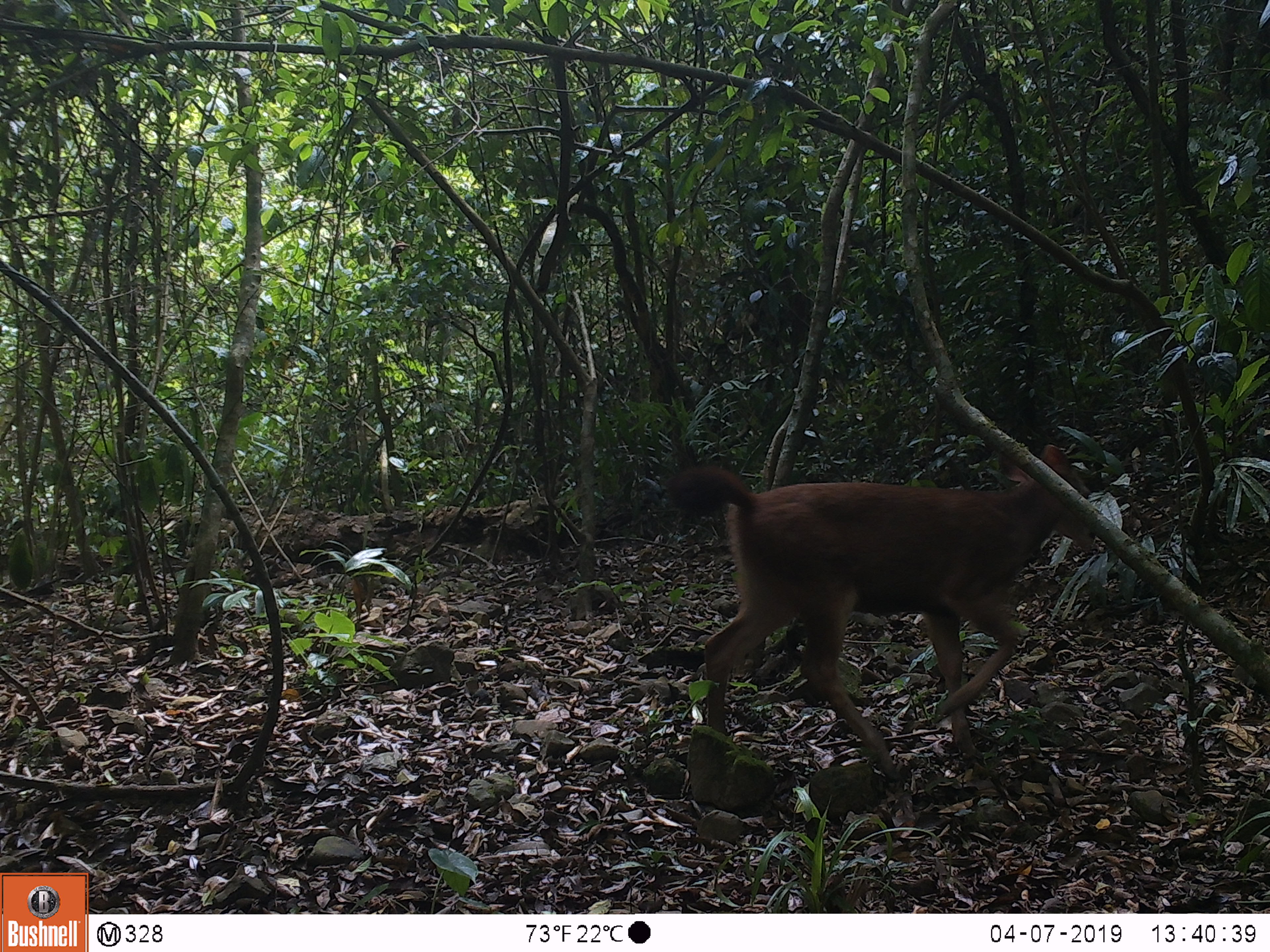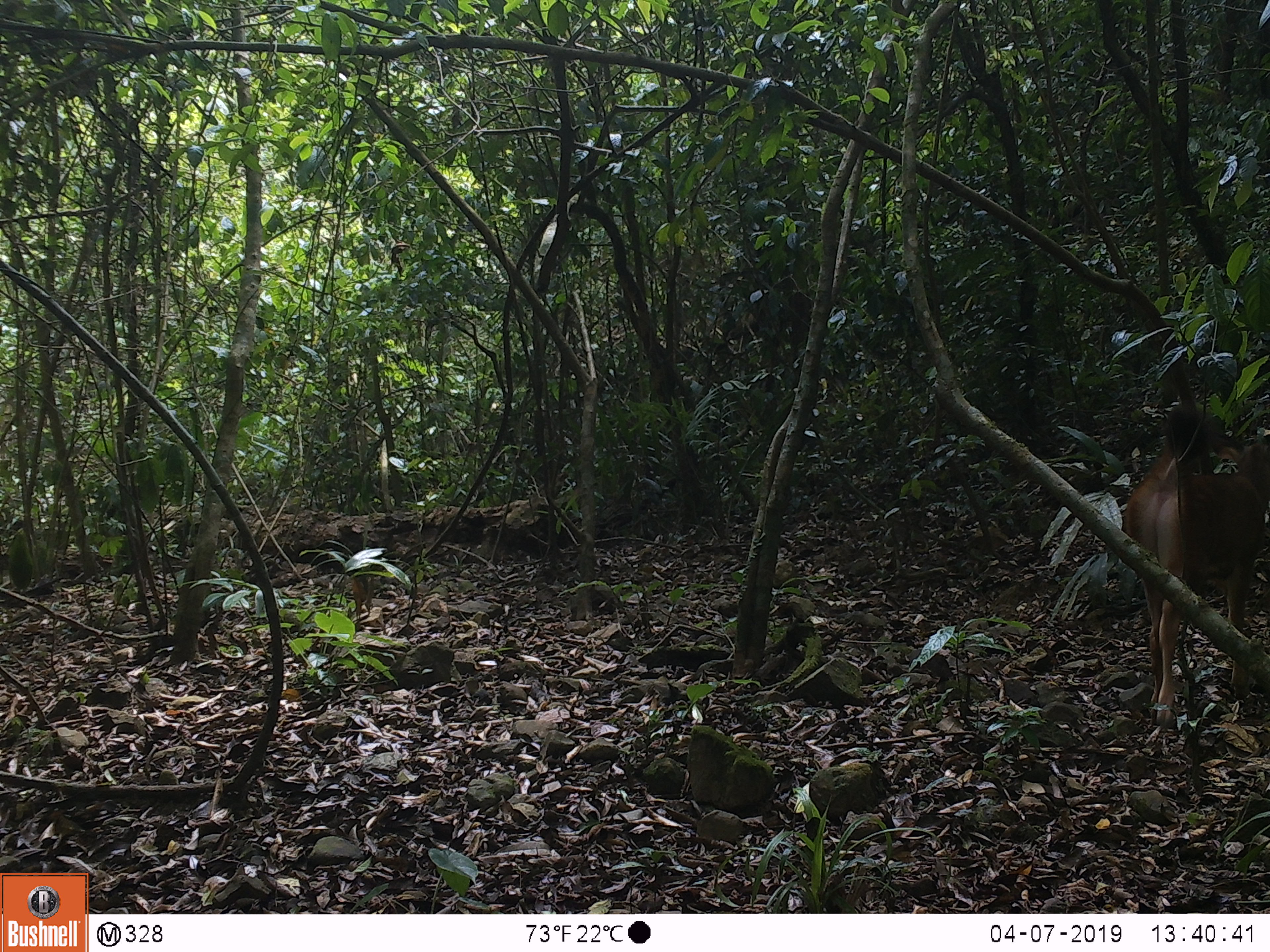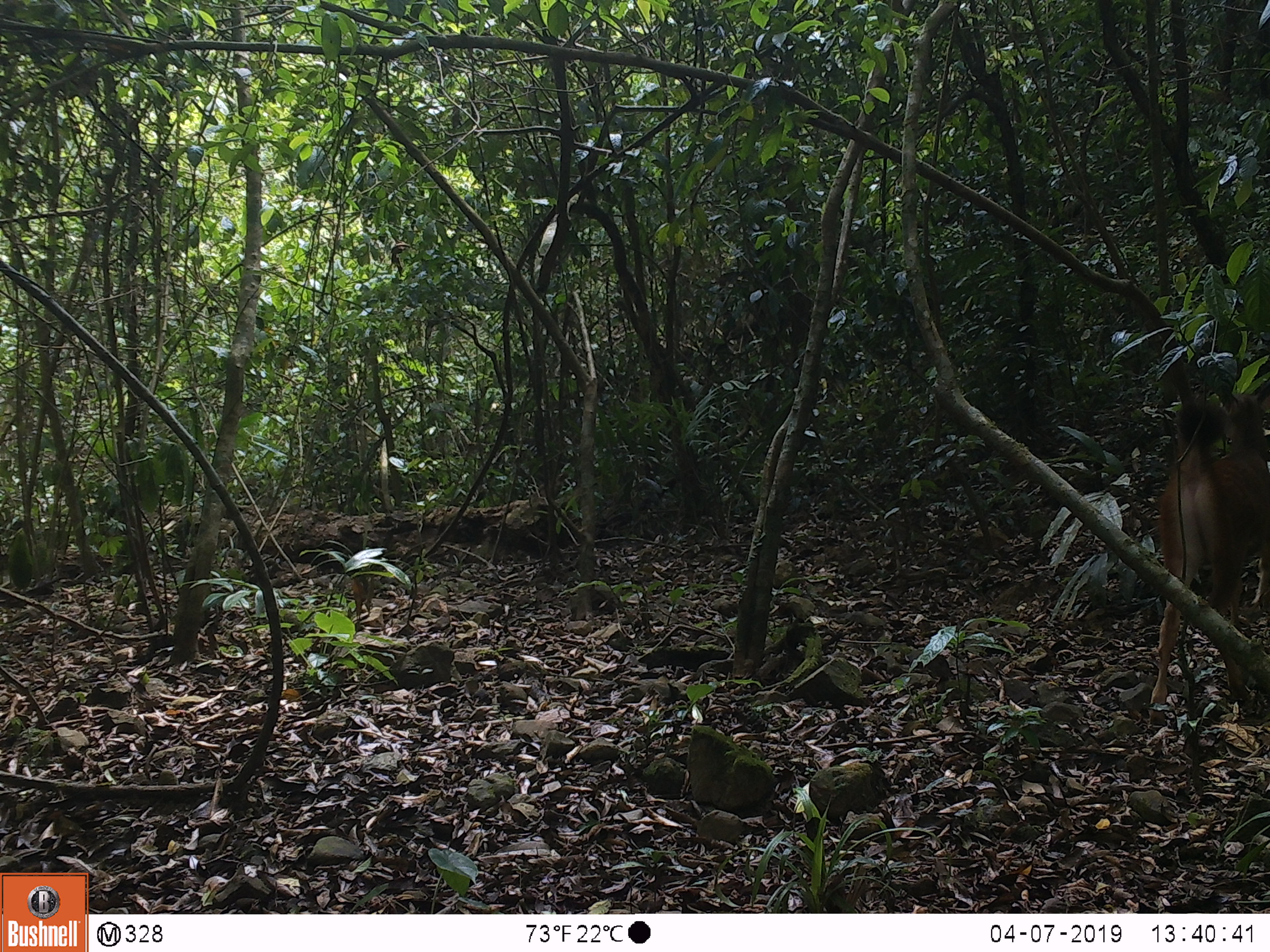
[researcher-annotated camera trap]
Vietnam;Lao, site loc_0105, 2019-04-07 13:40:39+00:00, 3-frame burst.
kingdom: Animalia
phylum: Chordata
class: Mammalia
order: Artiodactyla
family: Cervidae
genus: Rusa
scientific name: Rusa unicolor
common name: sambar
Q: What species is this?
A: Sambar (Rusa unicolor).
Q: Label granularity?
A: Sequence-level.